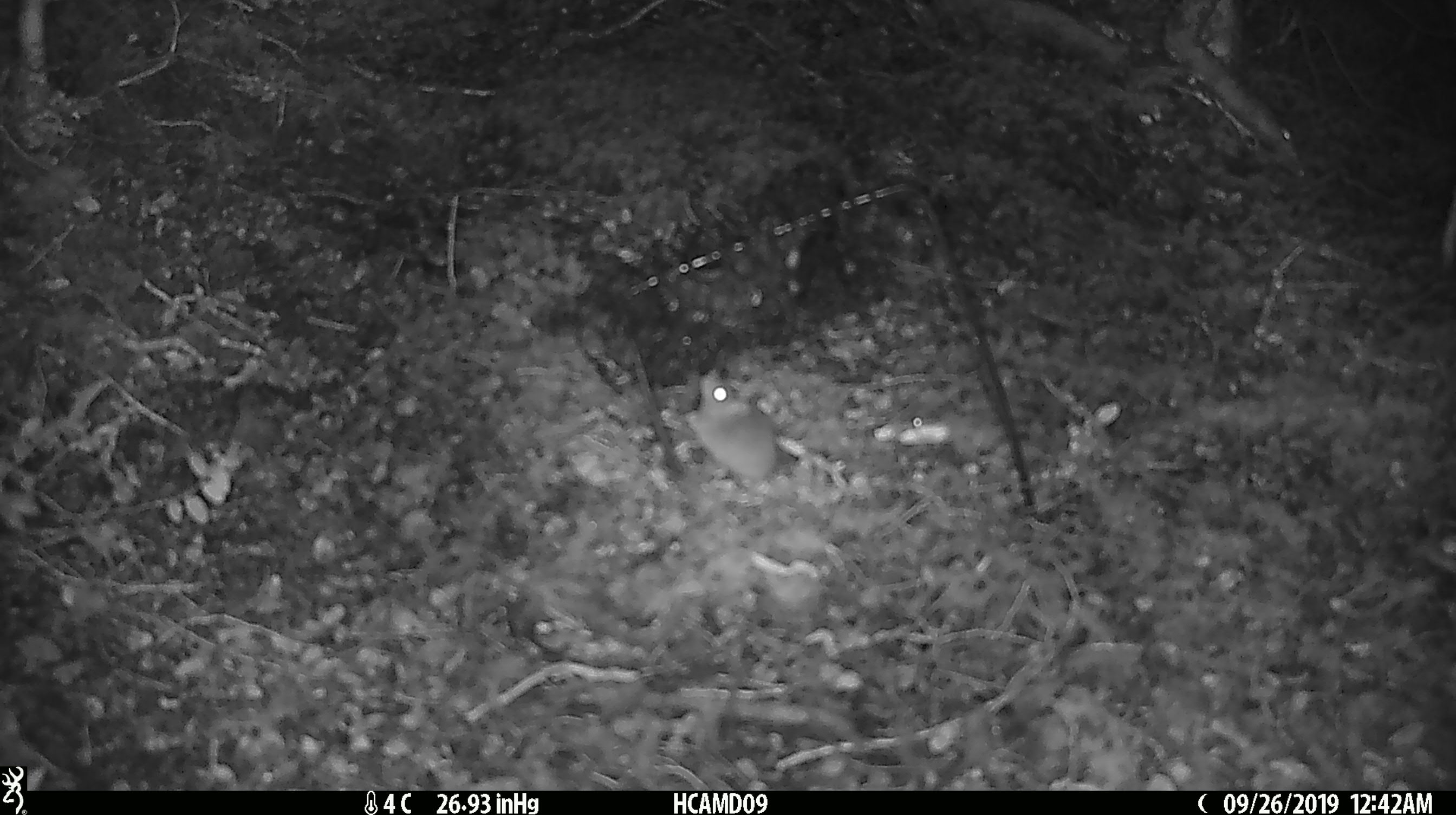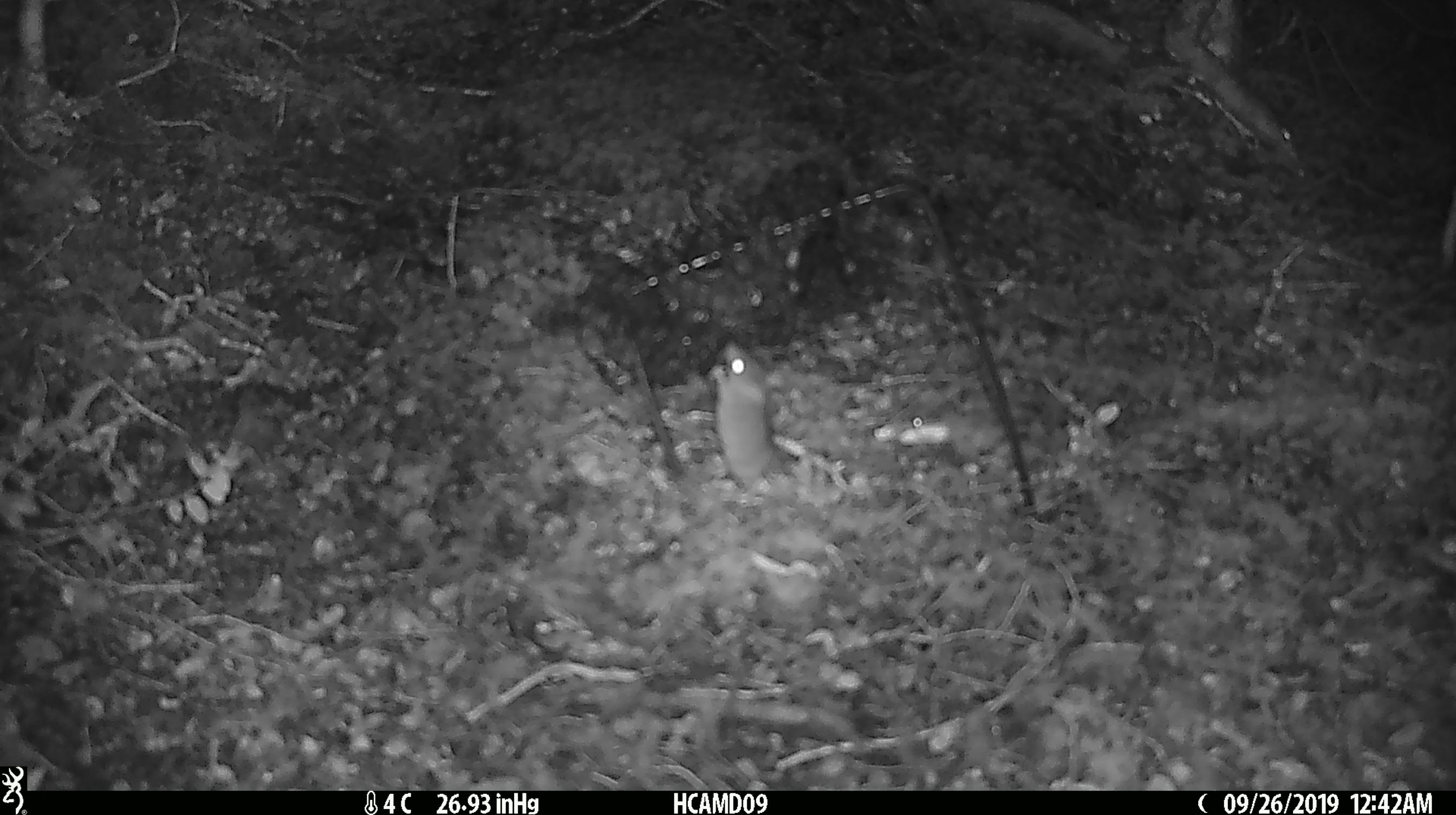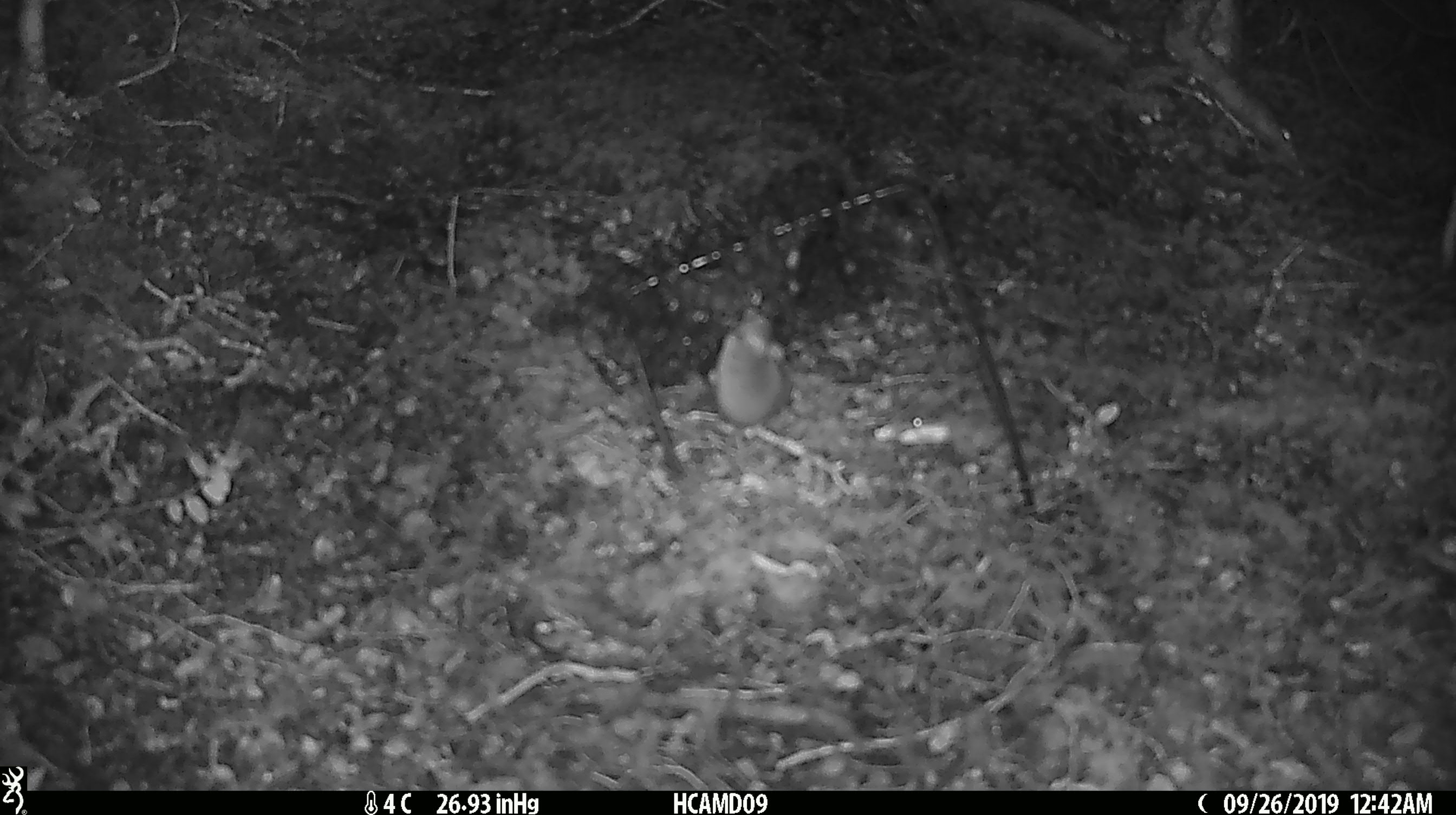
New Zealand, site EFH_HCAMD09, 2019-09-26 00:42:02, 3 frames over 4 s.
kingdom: Animalia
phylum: Chordata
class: Mammalia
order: Rodentia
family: Muridae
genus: Mus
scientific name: Mus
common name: mouse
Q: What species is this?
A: Mouse (Mus).